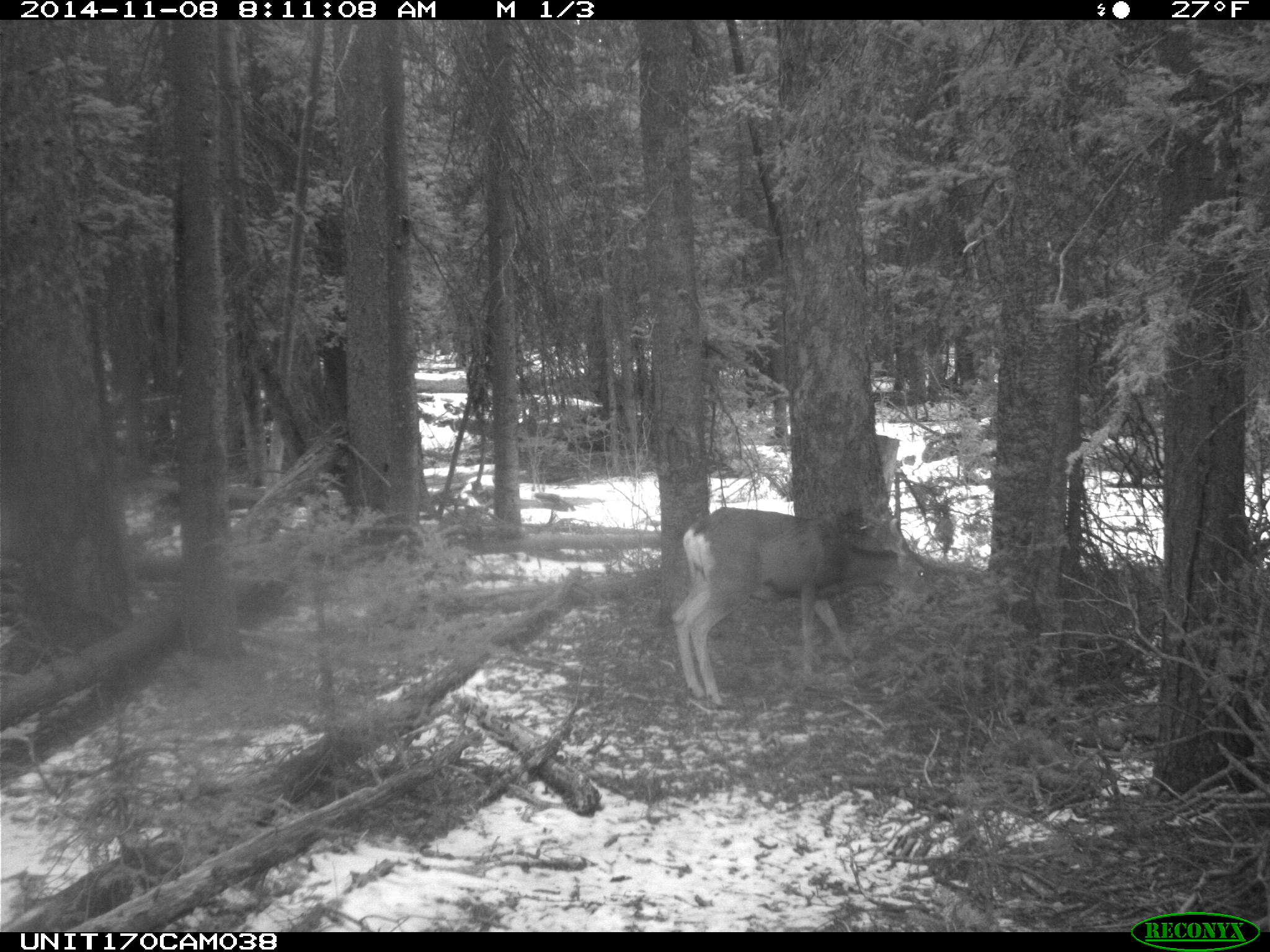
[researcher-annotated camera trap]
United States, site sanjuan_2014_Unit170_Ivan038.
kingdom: Animalia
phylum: Chordata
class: Mammalia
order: Artiodactyla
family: Cervidae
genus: Odocoileus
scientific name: Odocoileus hemionus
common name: mule deer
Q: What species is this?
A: Odocoileus hemionus (mule deer).